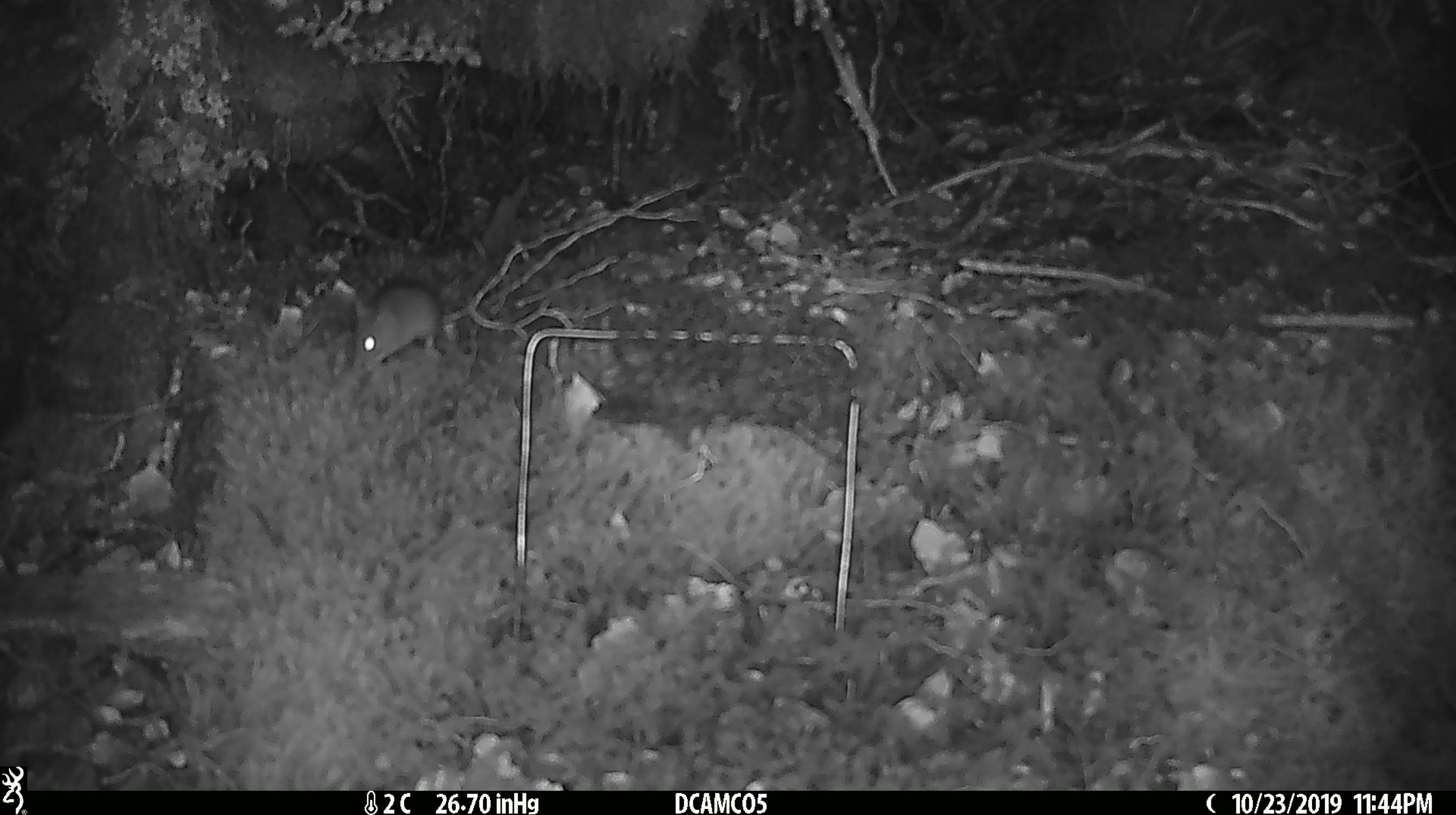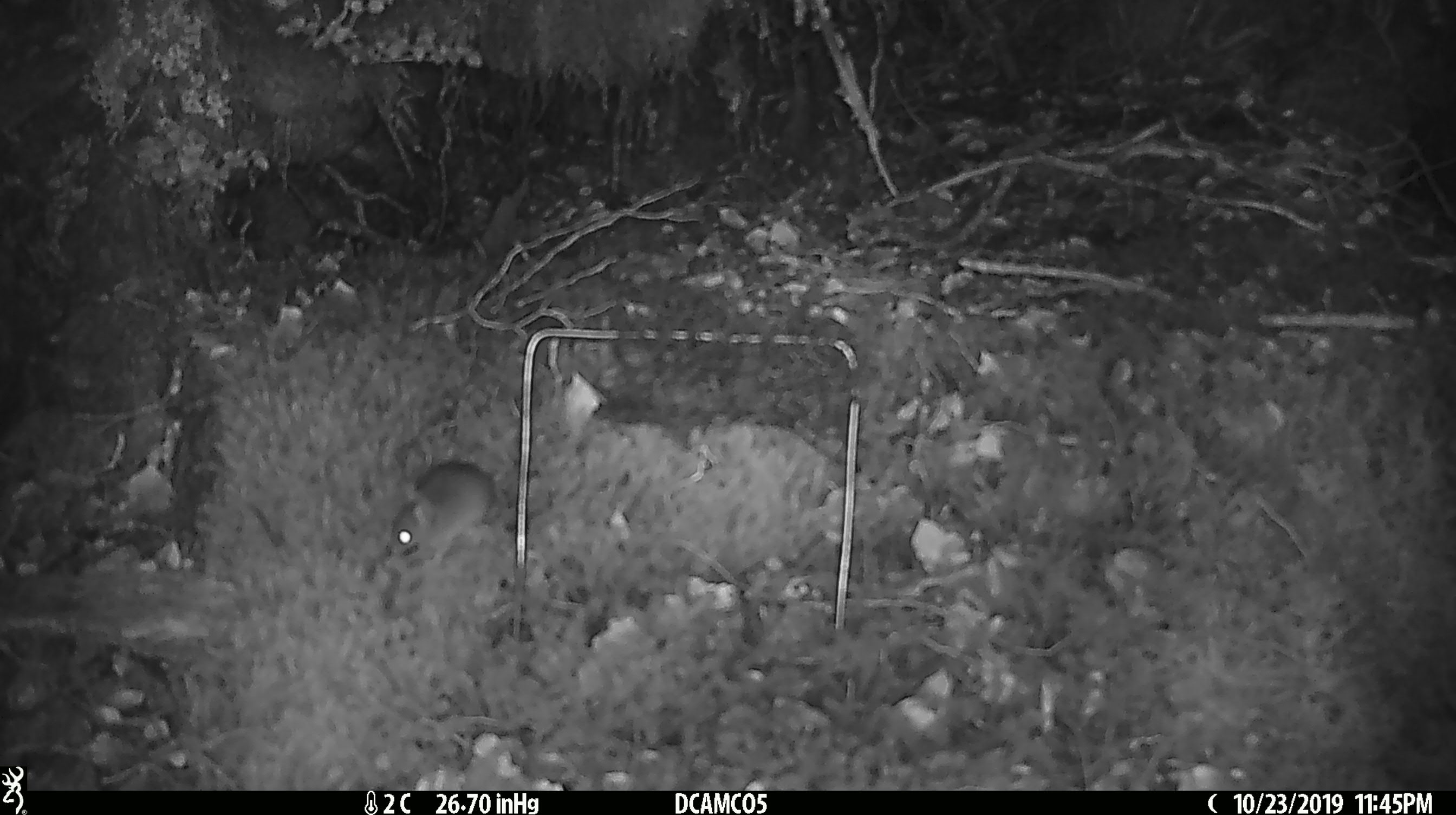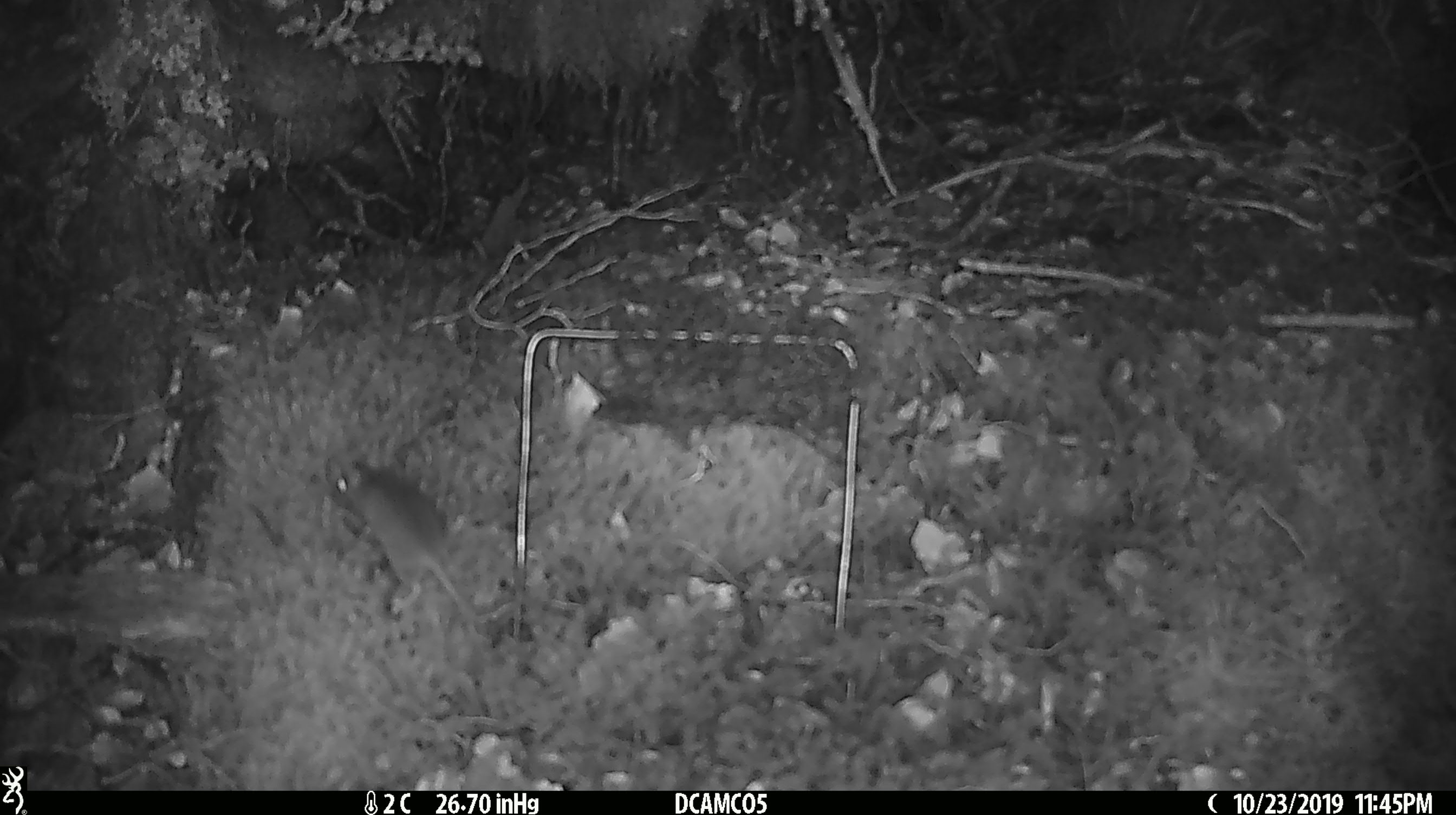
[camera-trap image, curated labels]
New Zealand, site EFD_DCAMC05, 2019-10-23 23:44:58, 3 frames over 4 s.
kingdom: Animalia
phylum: Chordata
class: Mammalia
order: Rodentia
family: Muridae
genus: Mus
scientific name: Mus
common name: mouse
Mouse (Mus).